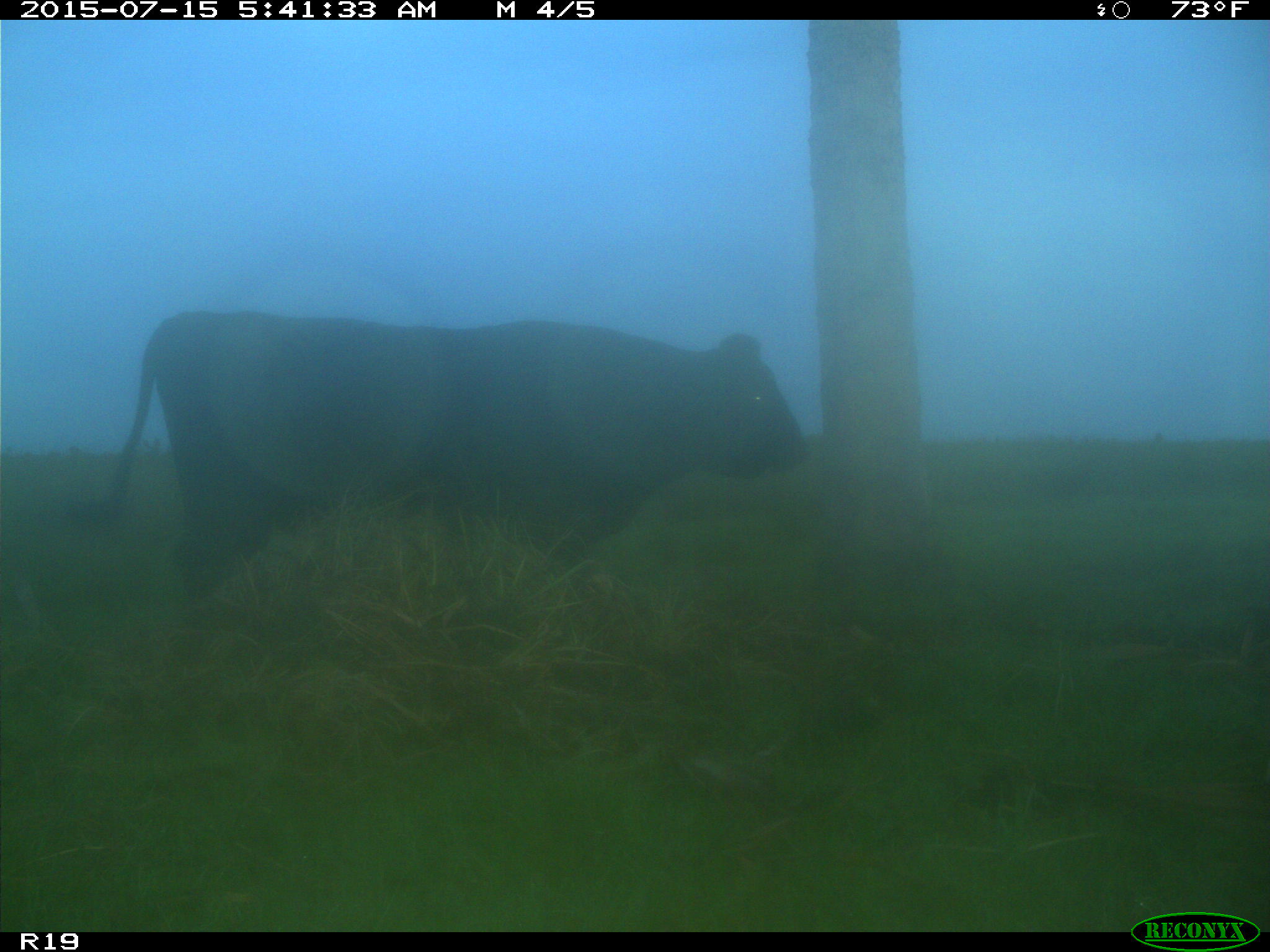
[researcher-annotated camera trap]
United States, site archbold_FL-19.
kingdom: Animalia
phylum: Chordata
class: Mammalia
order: Artiodactyla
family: Bovidae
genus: Bos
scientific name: Bos taurus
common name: domestic cow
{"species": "Bos taurus (domestic cow)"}